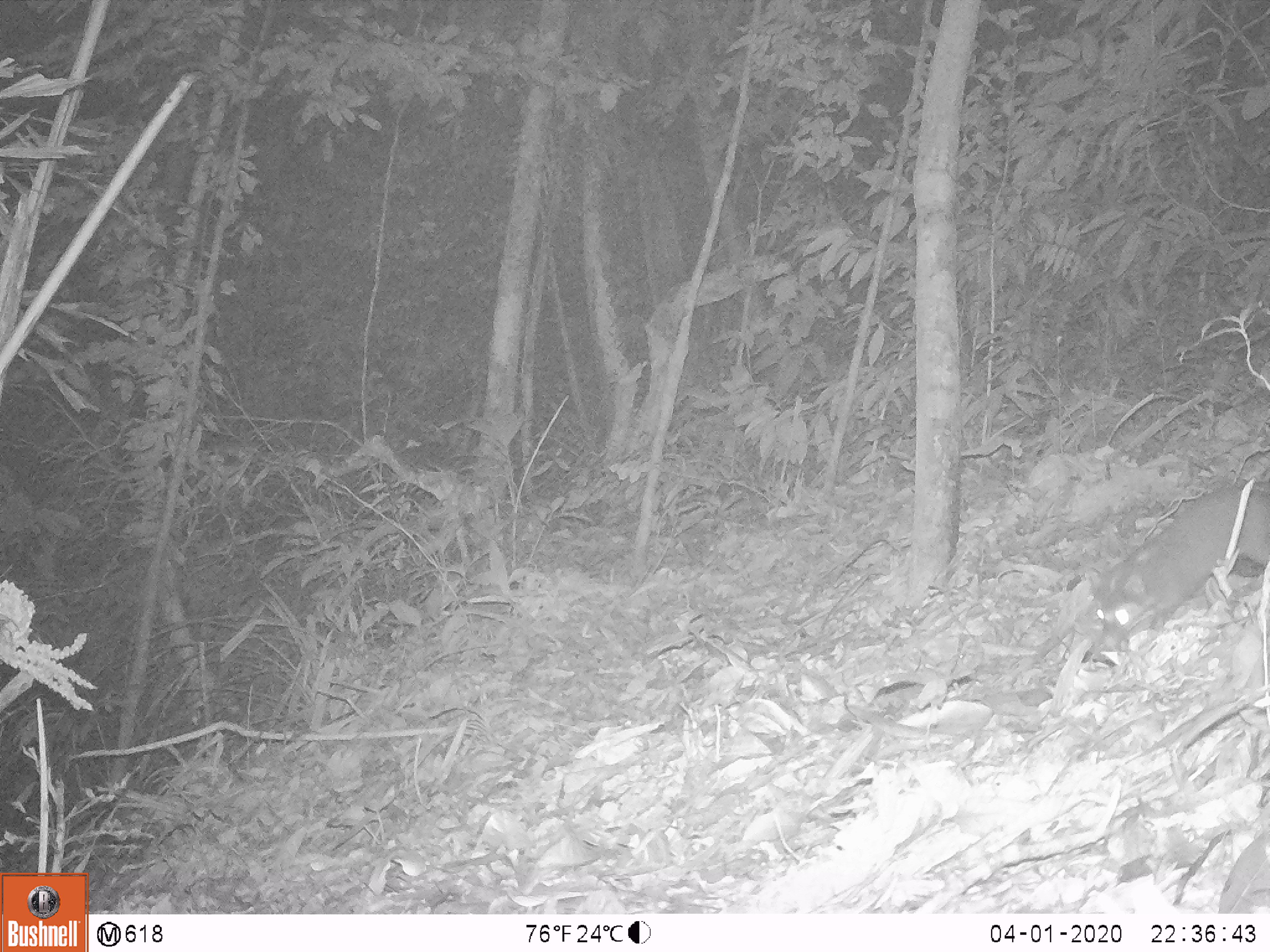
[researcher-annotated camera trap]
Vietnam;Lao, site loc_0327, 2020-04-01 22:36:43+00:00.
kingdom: Animalia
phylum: Chordata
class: Mammalia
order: Carnivora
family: Mustelidae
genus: Melogale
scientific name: Melogale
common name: ferret badger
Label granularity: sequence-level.